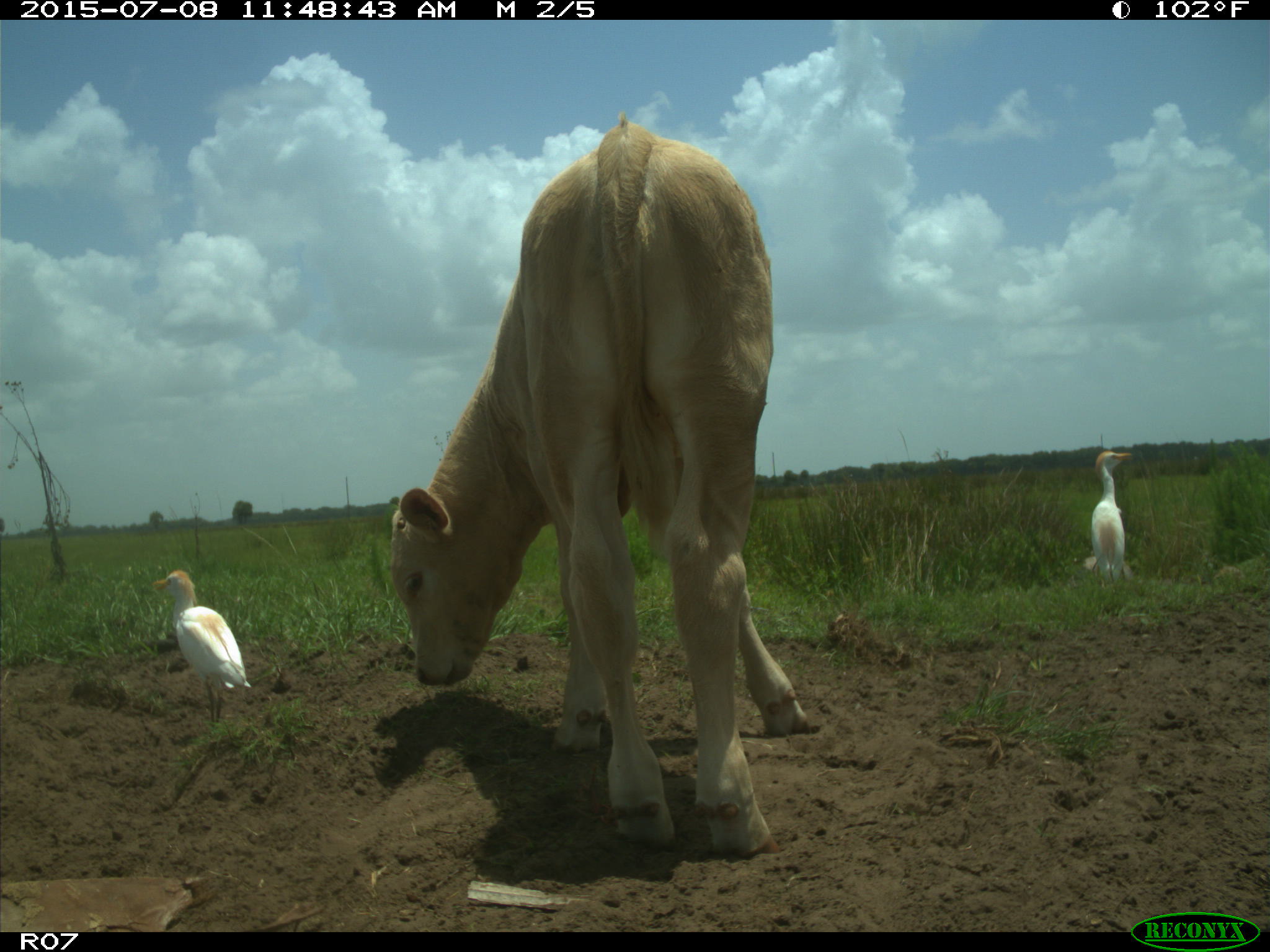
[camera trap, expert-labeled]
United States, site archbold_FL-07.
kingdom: Animalia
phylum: Chordata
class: Mammalia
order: Artiodactyla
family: Bovidae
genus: Bos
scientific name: Bos taurus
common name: domestic cow